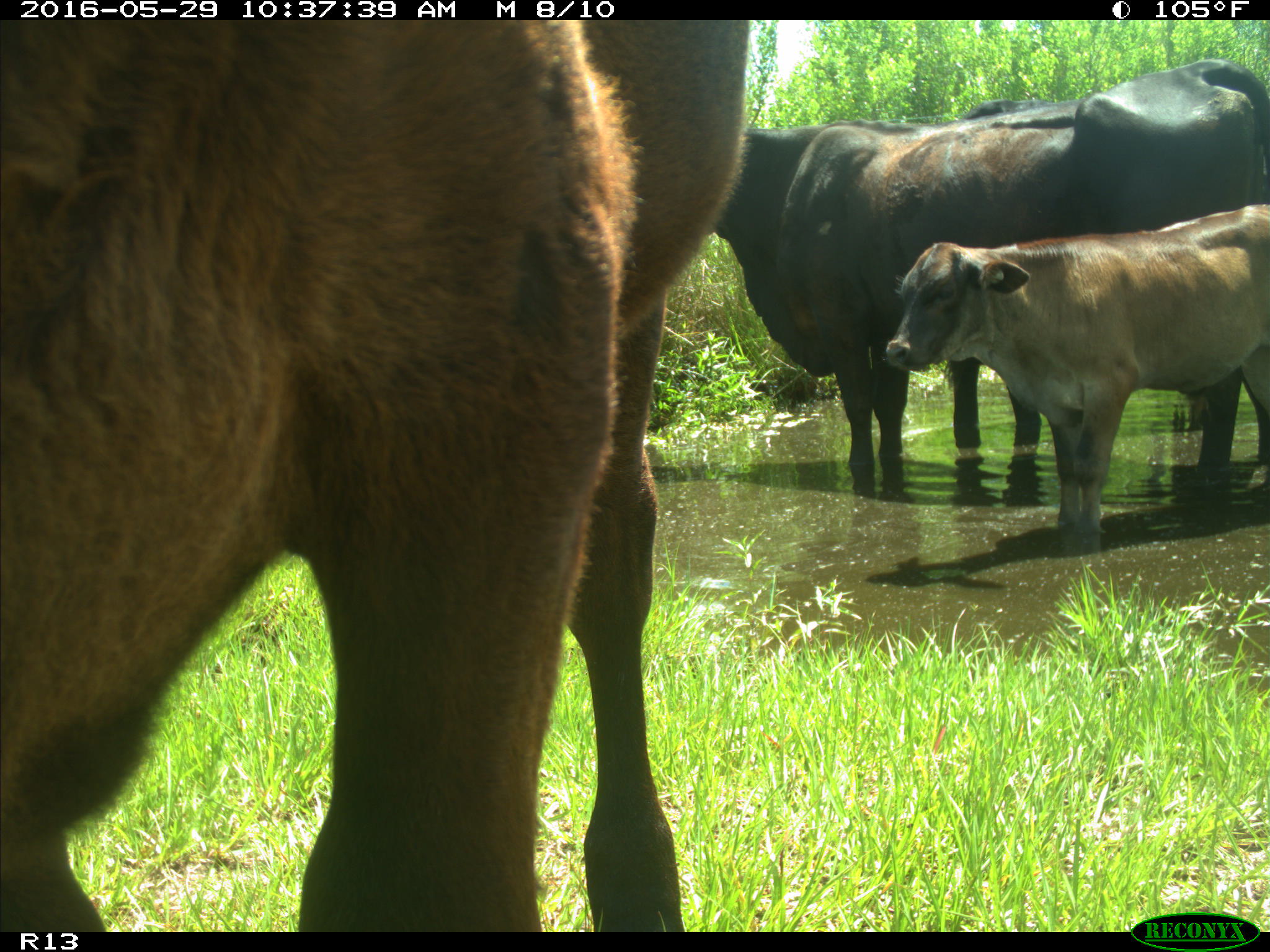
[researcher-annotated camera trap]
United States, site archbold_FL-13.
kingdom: Animalia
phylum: Chordata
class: Mammalia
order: Artiodactyla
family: Bovidae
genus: Bos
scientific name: Bos taurus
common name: domestic cow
Bos taurus (domestic cow).